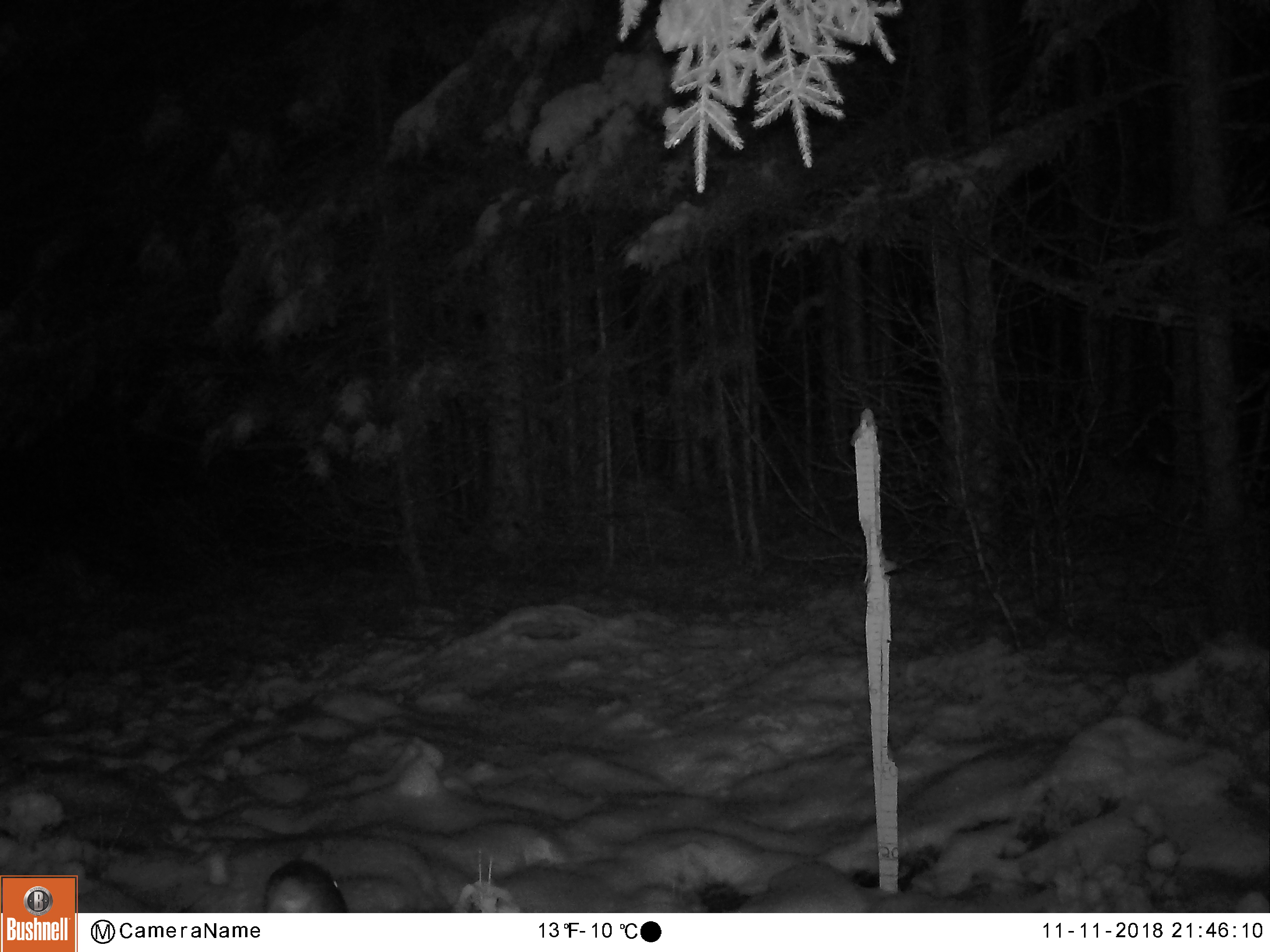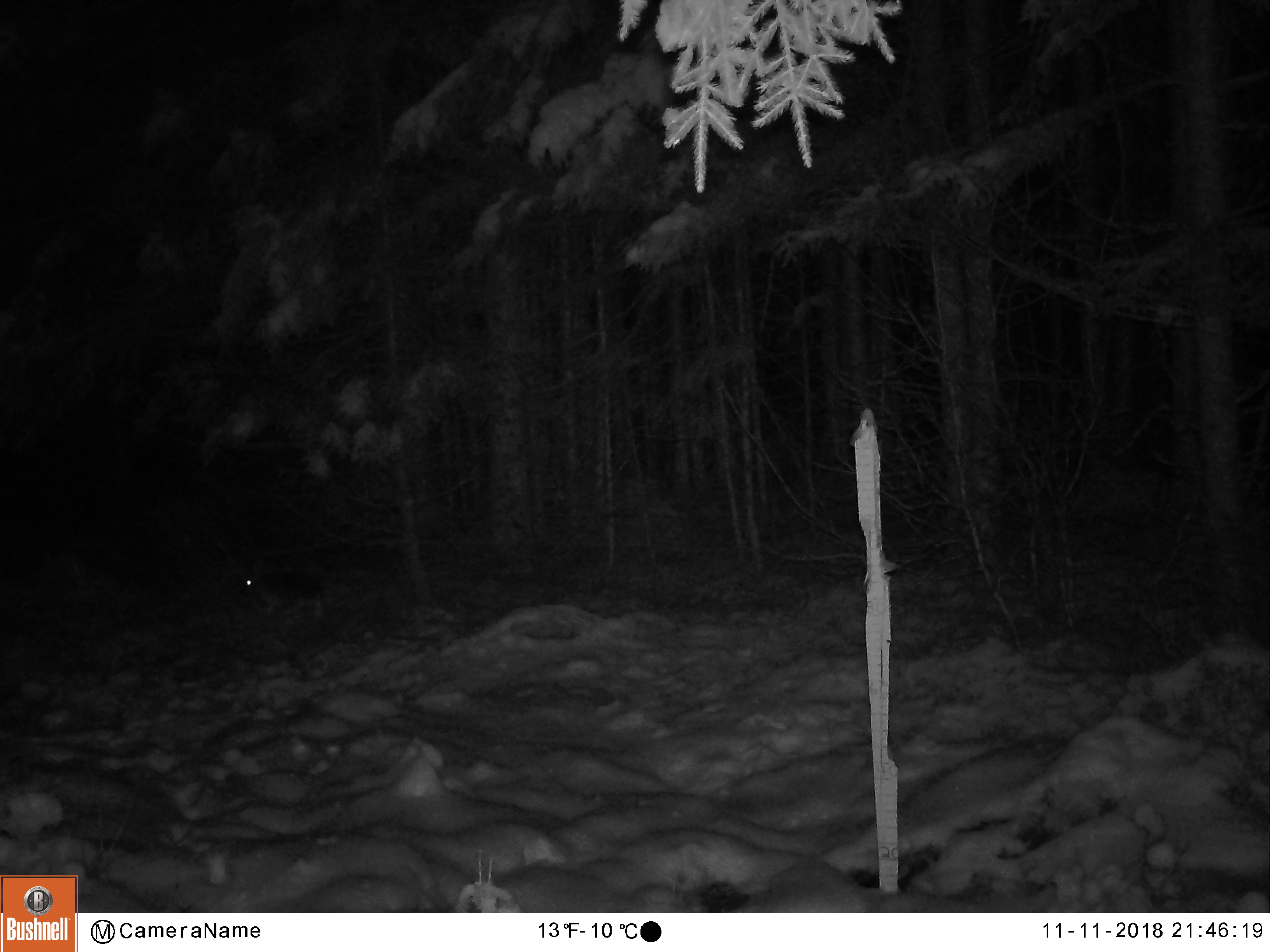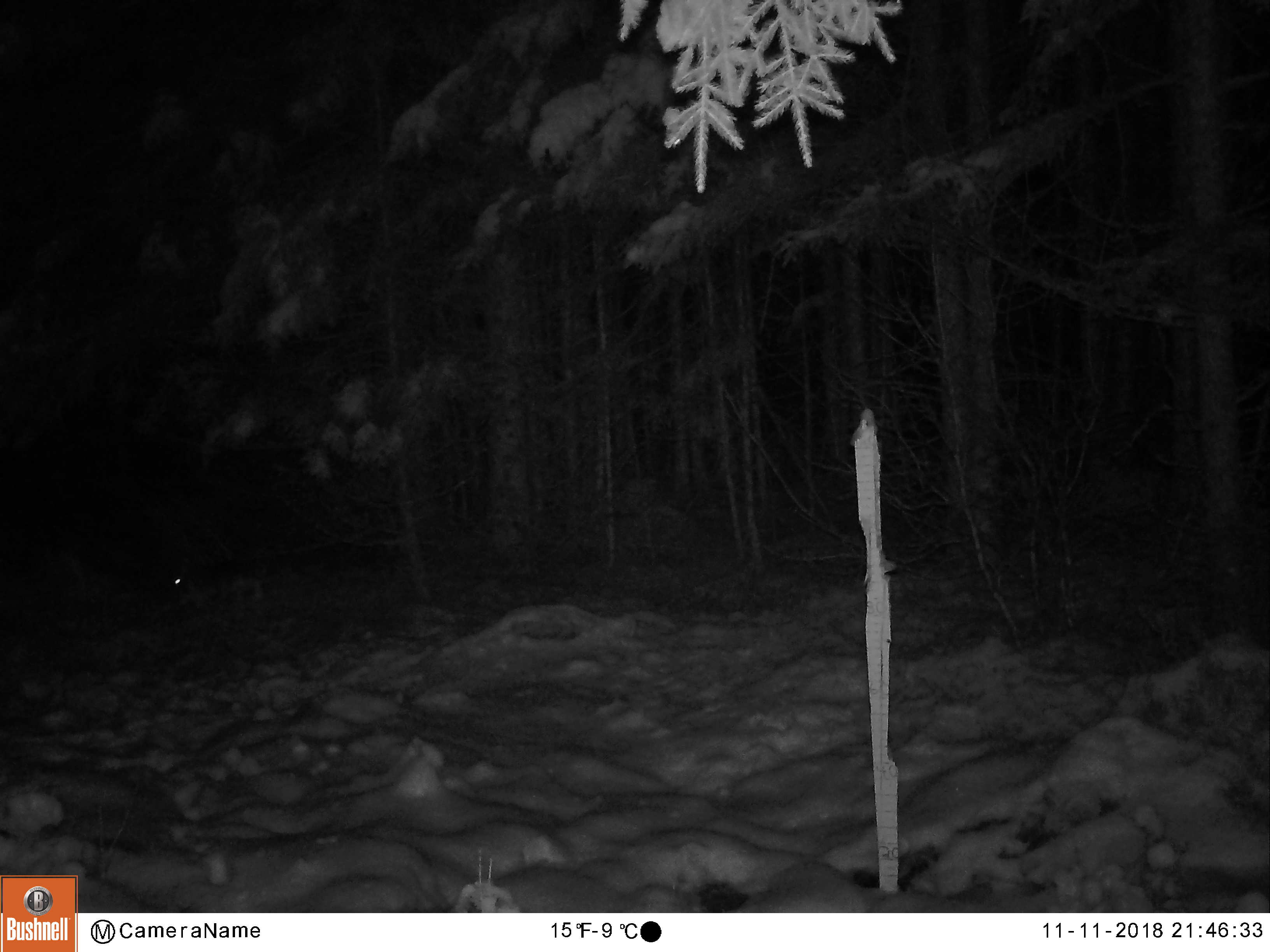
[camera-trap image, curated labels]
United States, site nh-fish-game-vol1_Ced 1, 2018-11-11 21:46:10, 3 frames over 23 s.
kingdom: Animalia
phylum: Chordata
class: Mammalia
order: Lagomorpha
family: Leporidae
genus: Lepus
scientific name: Lepus americanus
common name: snowshoe hare